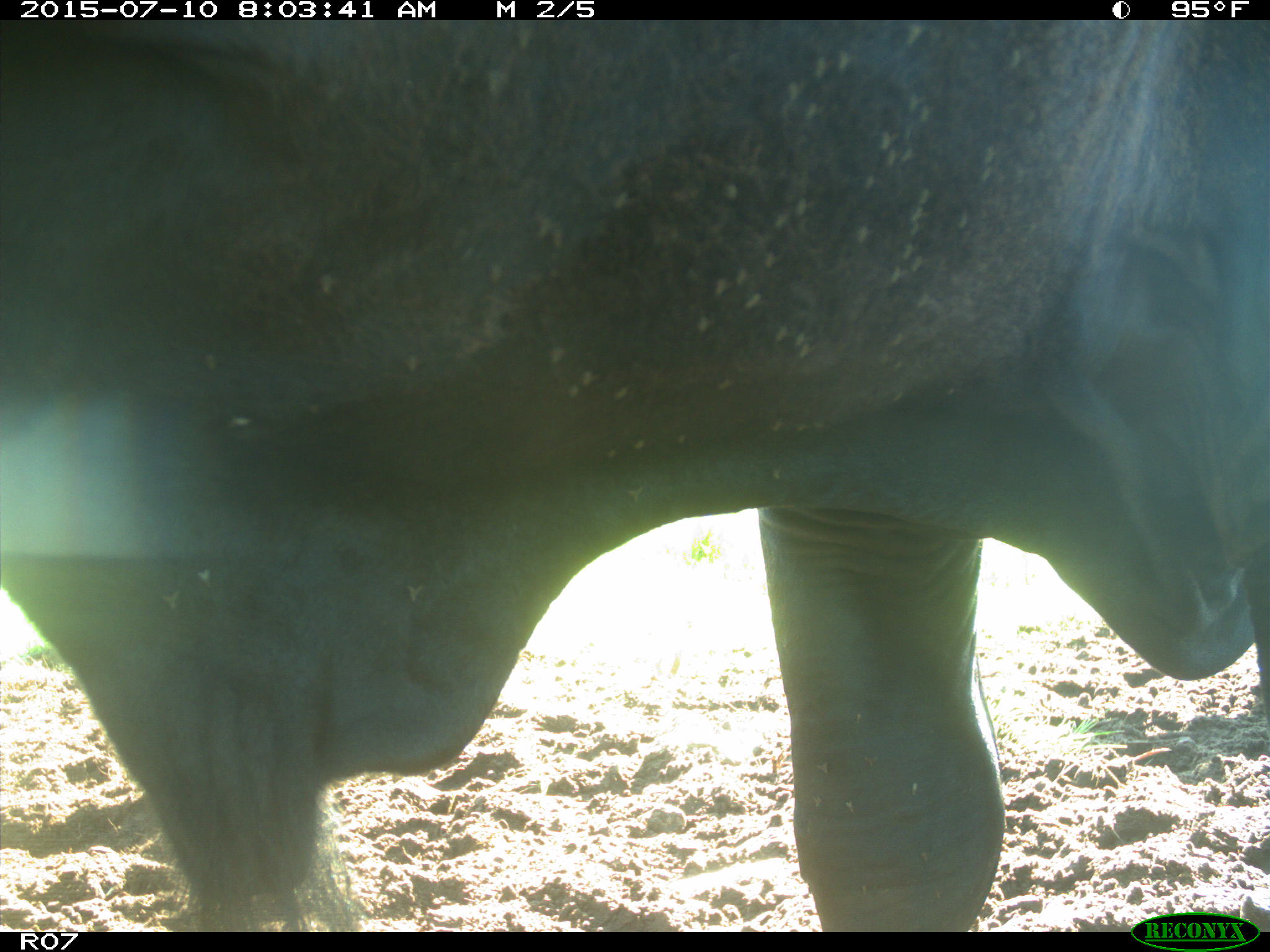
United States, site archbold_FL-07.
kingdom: Animalia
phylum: Chordata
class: Mammalia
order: Artiodactyla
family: Bovidae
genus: Bos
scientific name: Bos taurus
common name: domestic cow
Bos taurus (domestic cow).